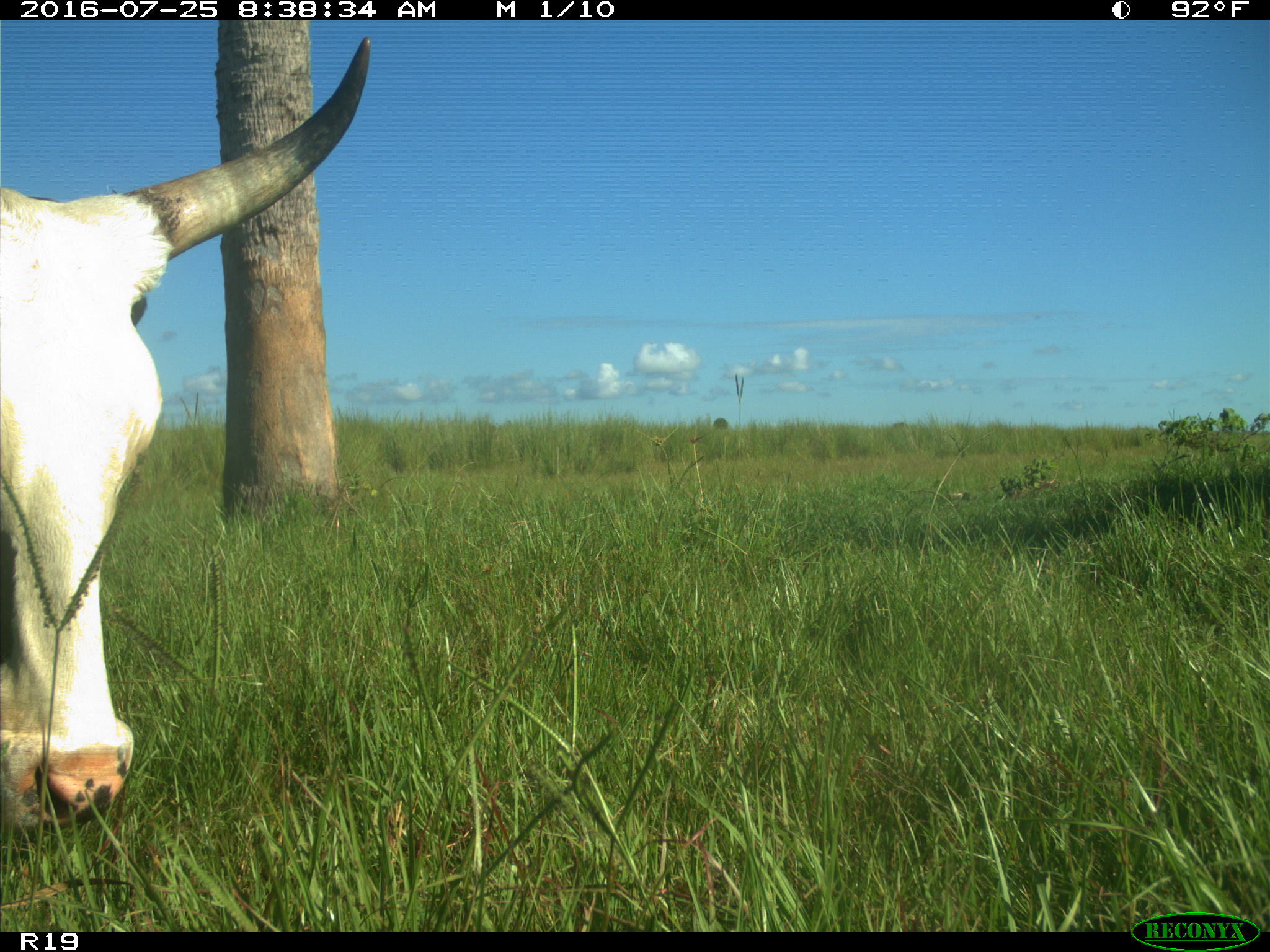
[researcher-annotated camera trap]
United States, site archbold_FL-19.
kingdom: Animalia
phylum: Chordata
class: Mammalia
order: Artiodactyla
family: Bovidae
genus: Bos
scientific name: Bos taurus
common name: domestic cow